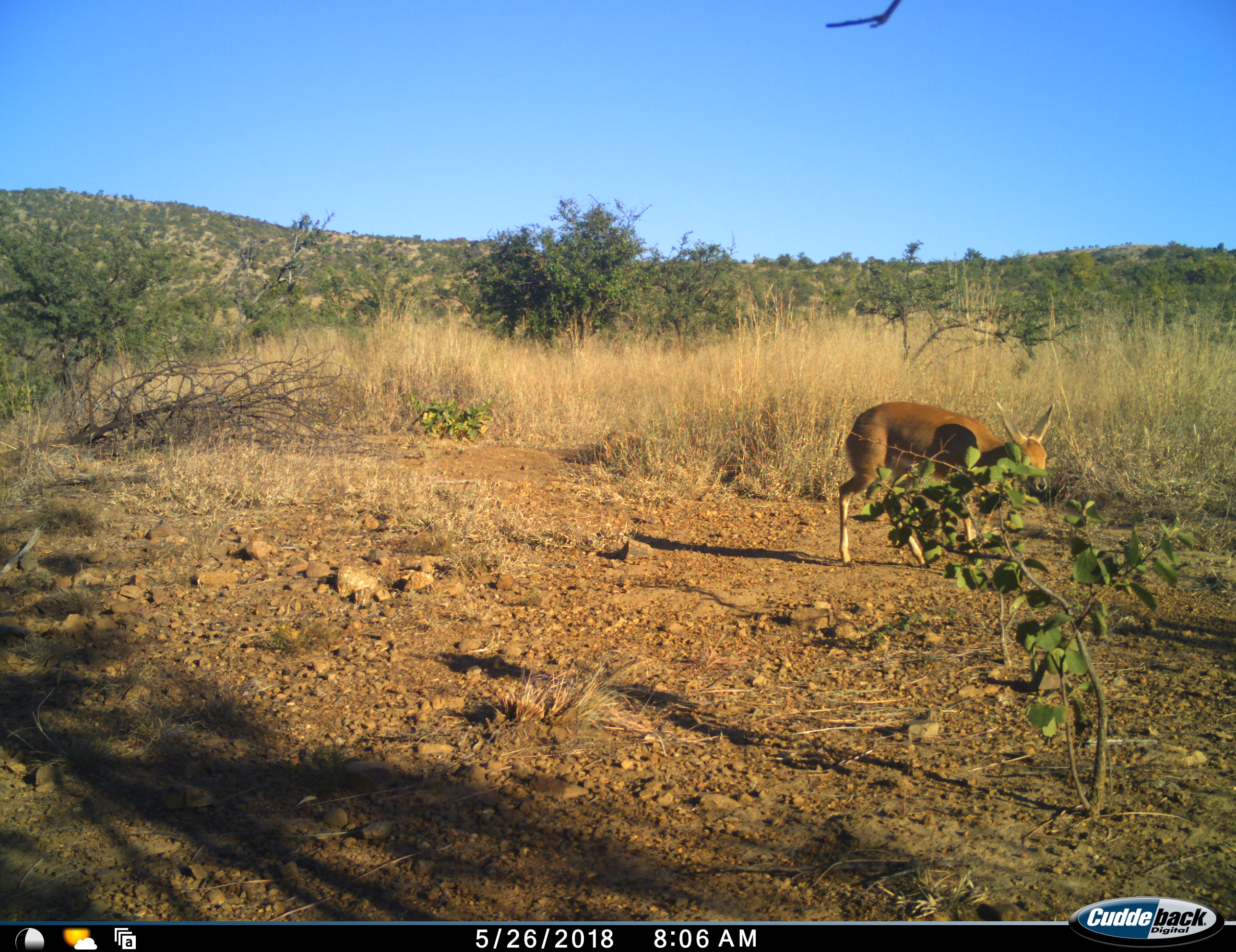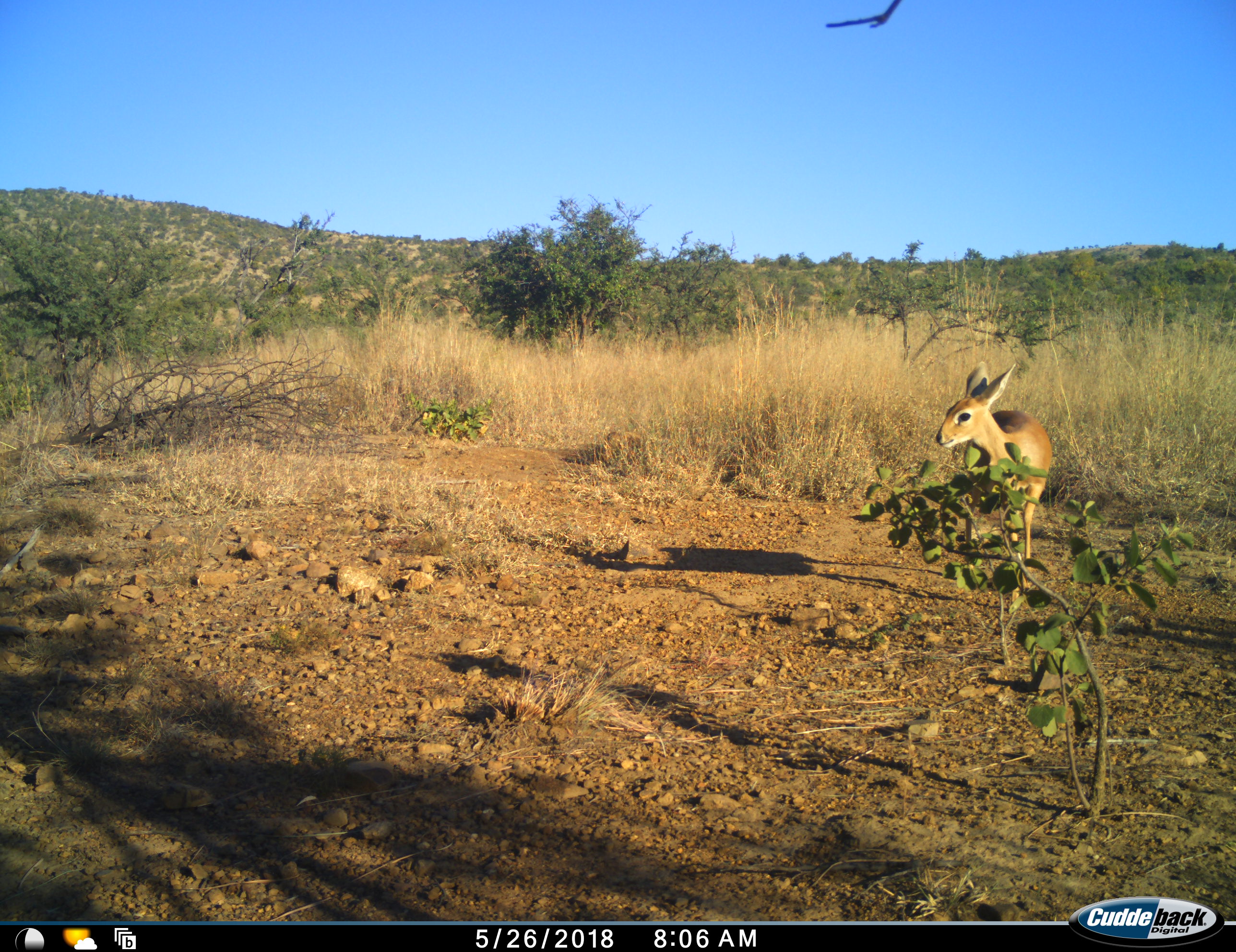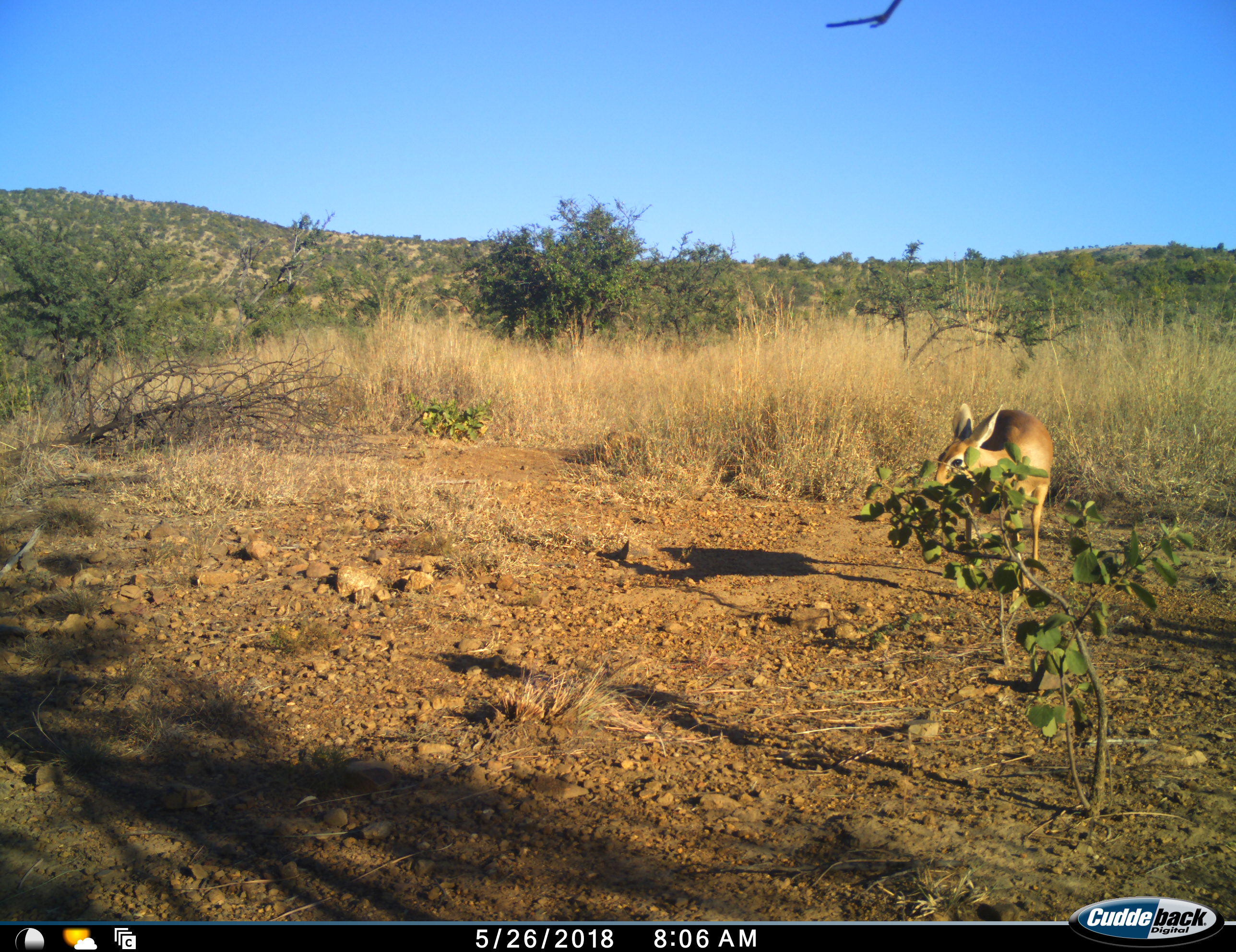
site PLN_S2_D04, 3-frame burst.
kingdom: Animalia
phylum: Chordata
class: Mammalia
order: Artiodactyla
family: Bovidae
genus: Raphicerus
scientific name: Raphicerus campestris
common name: steenbok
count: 1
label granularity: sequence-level